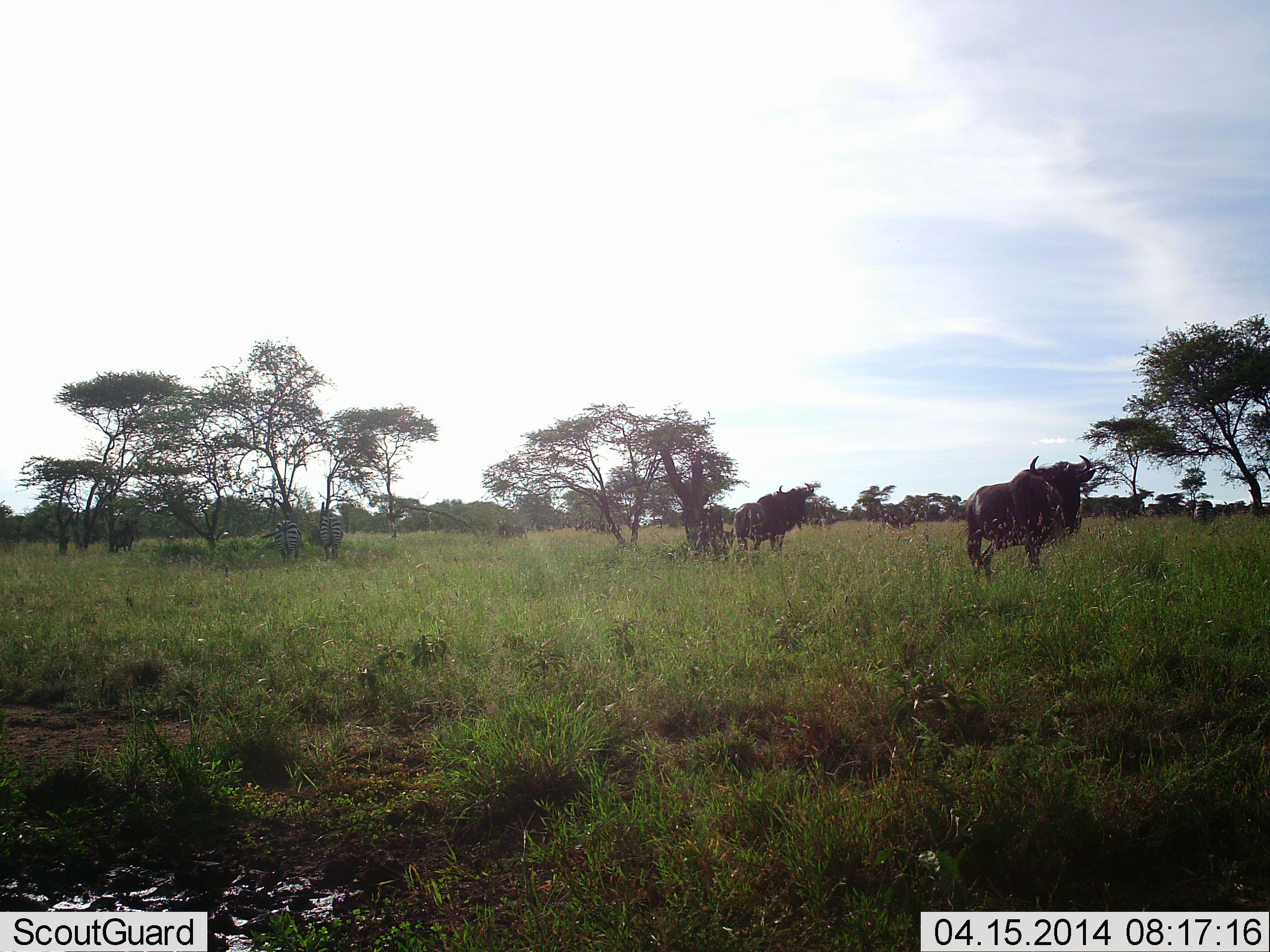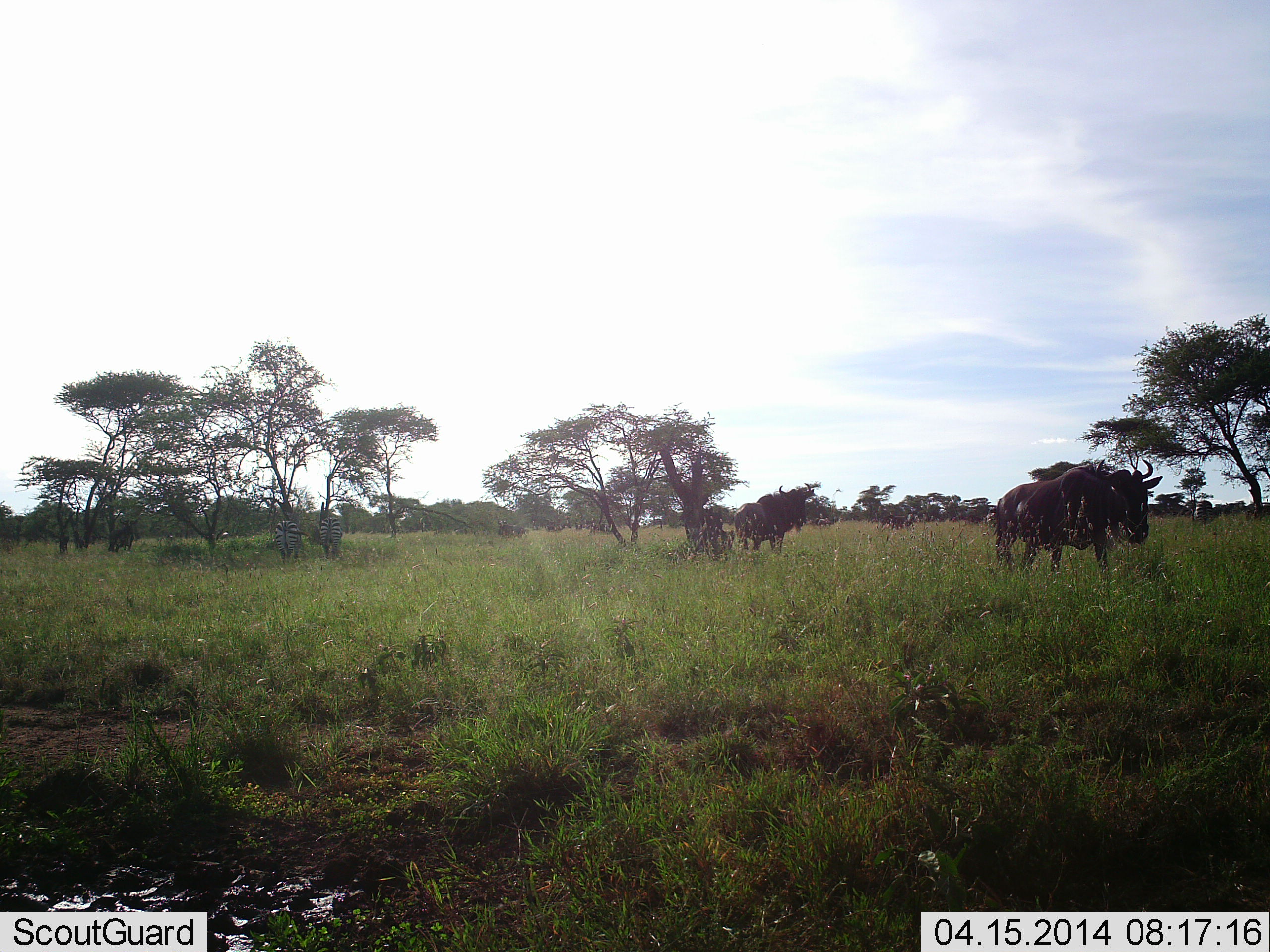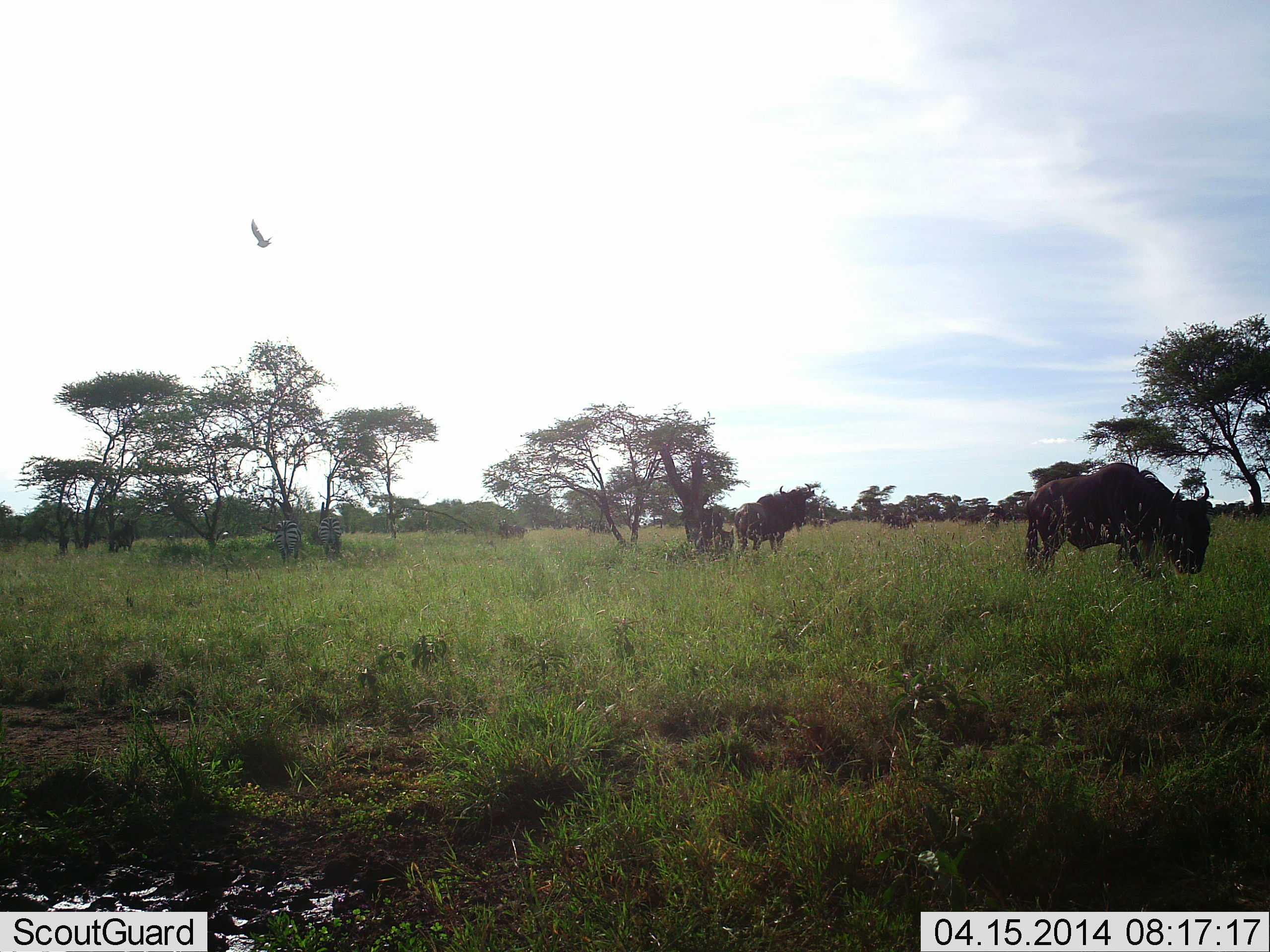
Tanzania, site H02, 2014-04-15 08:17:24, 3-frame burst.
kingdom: Animalia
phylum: Chordata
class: Mammalia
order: Artiodactyla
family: Bovidae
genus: Connochaetes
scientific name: Connochaetes taurinus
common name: blue wildebeest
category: wildebeest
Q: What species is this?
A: Wildebeest (blue wildebeest) (Connochaetes taurinus).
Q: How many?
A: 4.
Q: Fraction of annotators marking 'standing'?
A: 63%.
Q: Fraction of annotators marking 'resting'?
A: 11%.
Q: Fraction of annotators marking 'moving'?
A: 74%.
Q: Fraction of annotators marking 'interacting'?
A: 0%.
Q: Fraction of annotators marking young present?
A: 0%.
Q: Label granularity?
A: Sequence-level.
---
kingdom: Animalia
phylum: Chordata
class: Mammalia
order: Perissodactyla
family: Equidae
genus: Equus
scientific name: Equus quagga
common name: plains zebra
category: zebra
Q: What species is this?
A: Zebra (plains zebra) (Equus quagga).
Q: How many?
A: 2.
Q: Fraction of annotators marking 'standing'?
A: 71%.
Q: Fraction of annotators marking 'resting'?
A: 0%.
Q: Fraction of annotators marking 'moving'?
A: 0%.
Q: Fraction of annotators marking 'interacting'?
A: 0%.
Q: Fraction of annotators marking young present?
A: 0%.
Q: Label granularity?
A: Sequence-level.